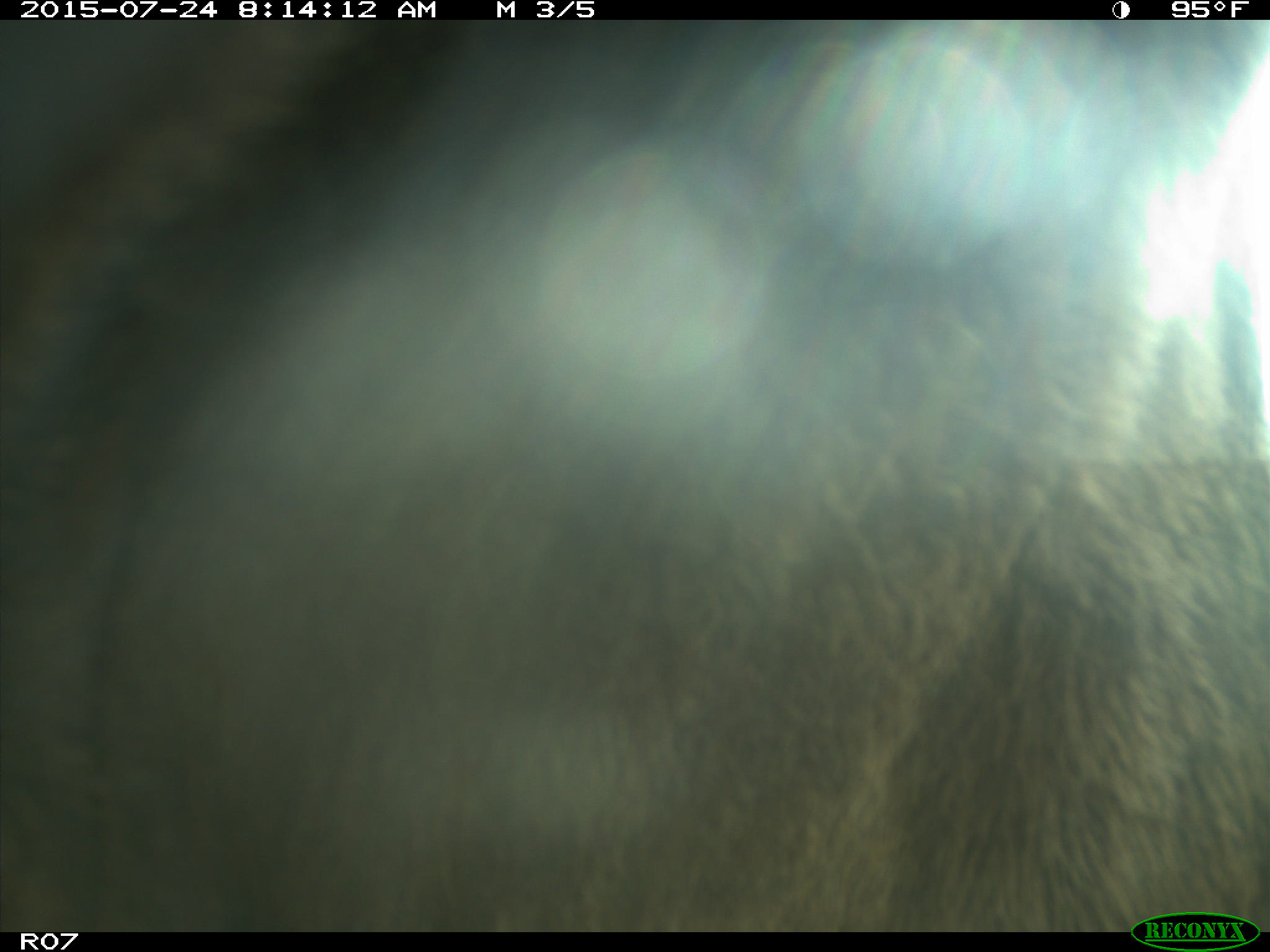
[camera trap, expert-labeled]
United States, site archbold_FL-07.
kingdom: Animalia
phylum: Chordata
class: Mammalia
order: Artiodactyla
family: Bovidae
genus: Bos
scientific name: Bos taurus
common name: domestic cow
Bos taurus (domestic cow).